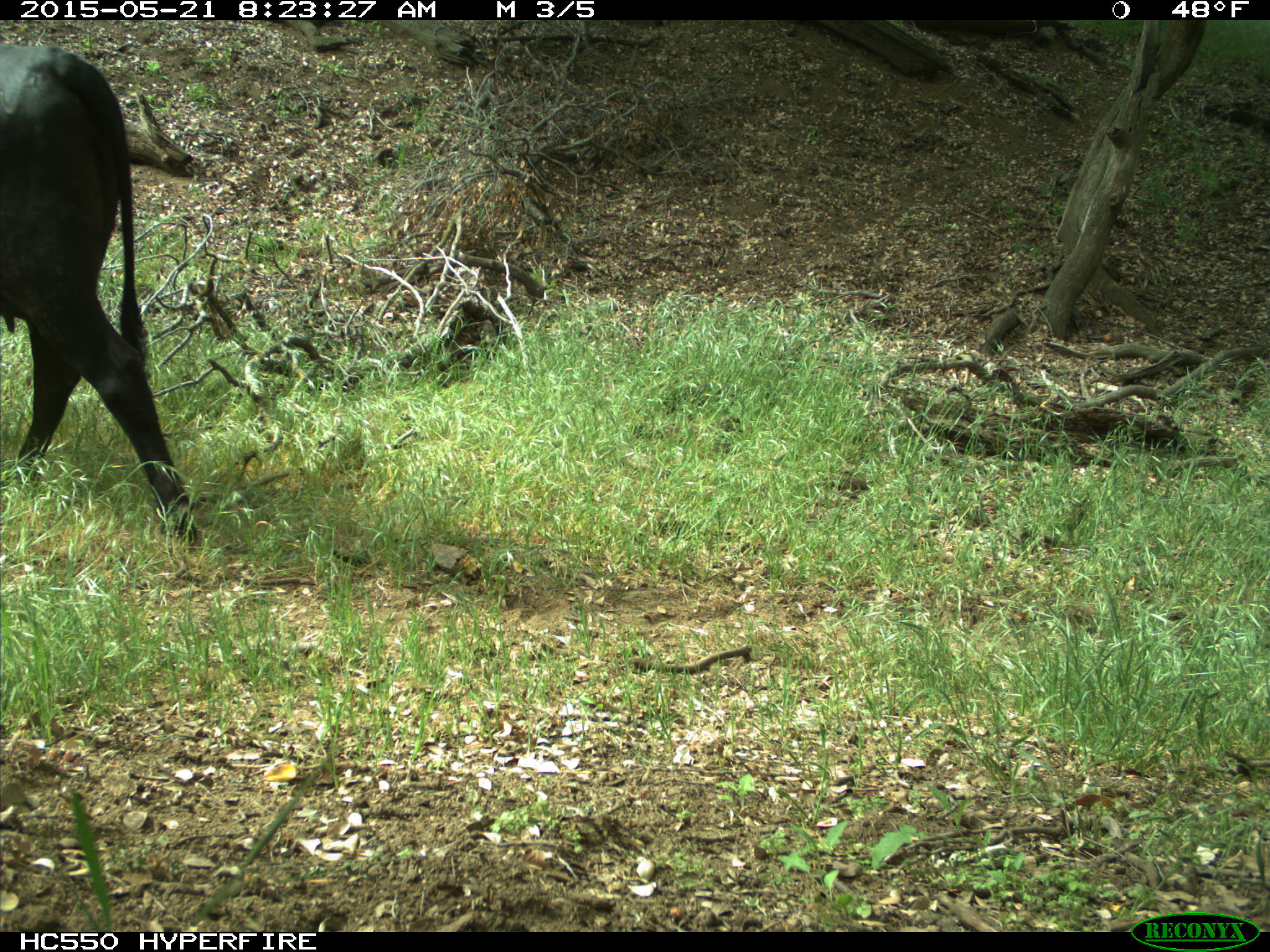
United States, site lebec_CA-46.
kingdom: Animalia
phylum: Chordata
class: Mammalia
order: Artiodactyla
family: Bovidae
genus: Bos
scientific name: Bos taurus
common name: domestic cow